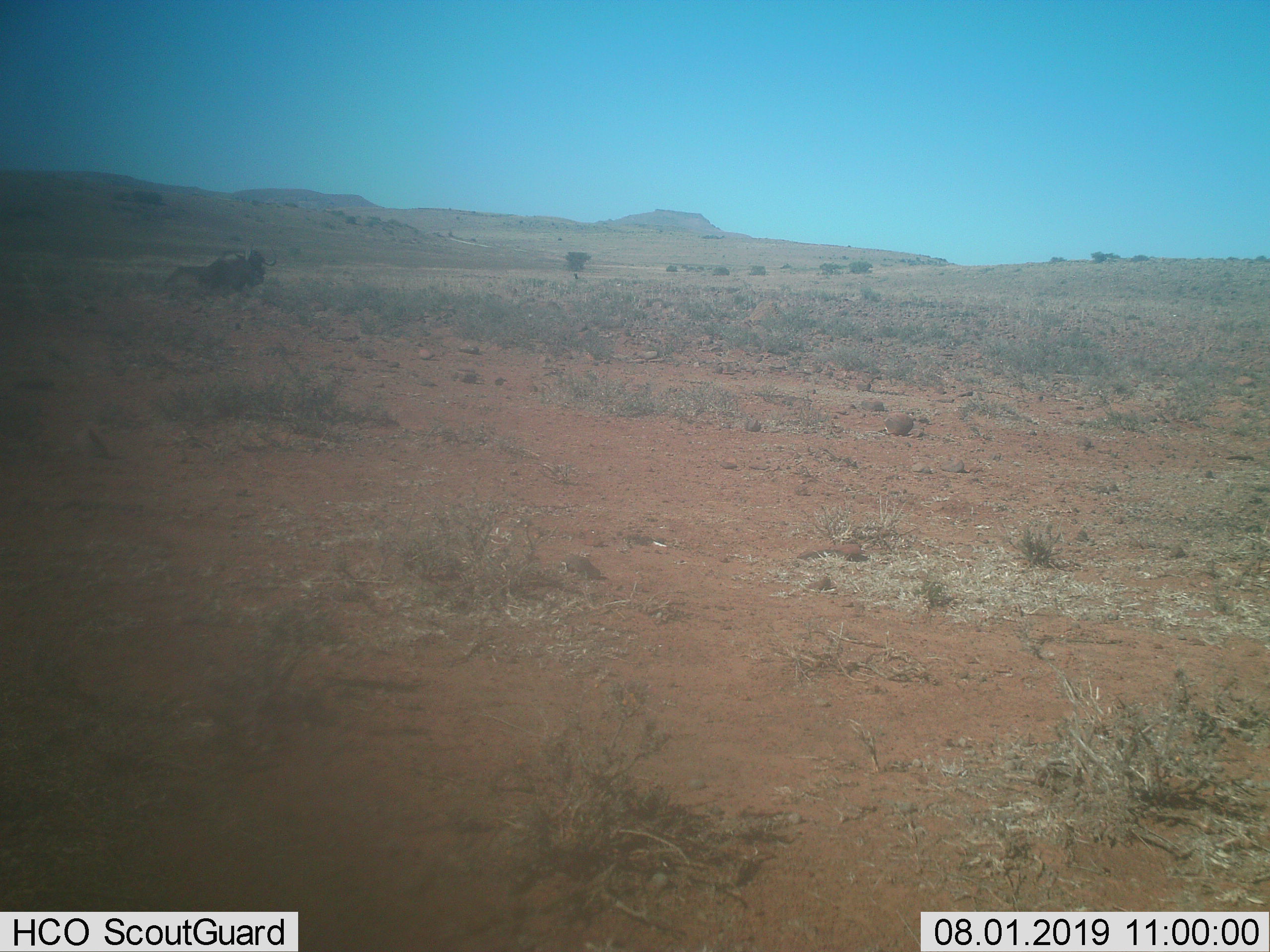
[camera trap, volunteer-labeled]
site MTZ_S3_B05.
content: unidentified animal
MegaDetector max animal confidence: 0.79